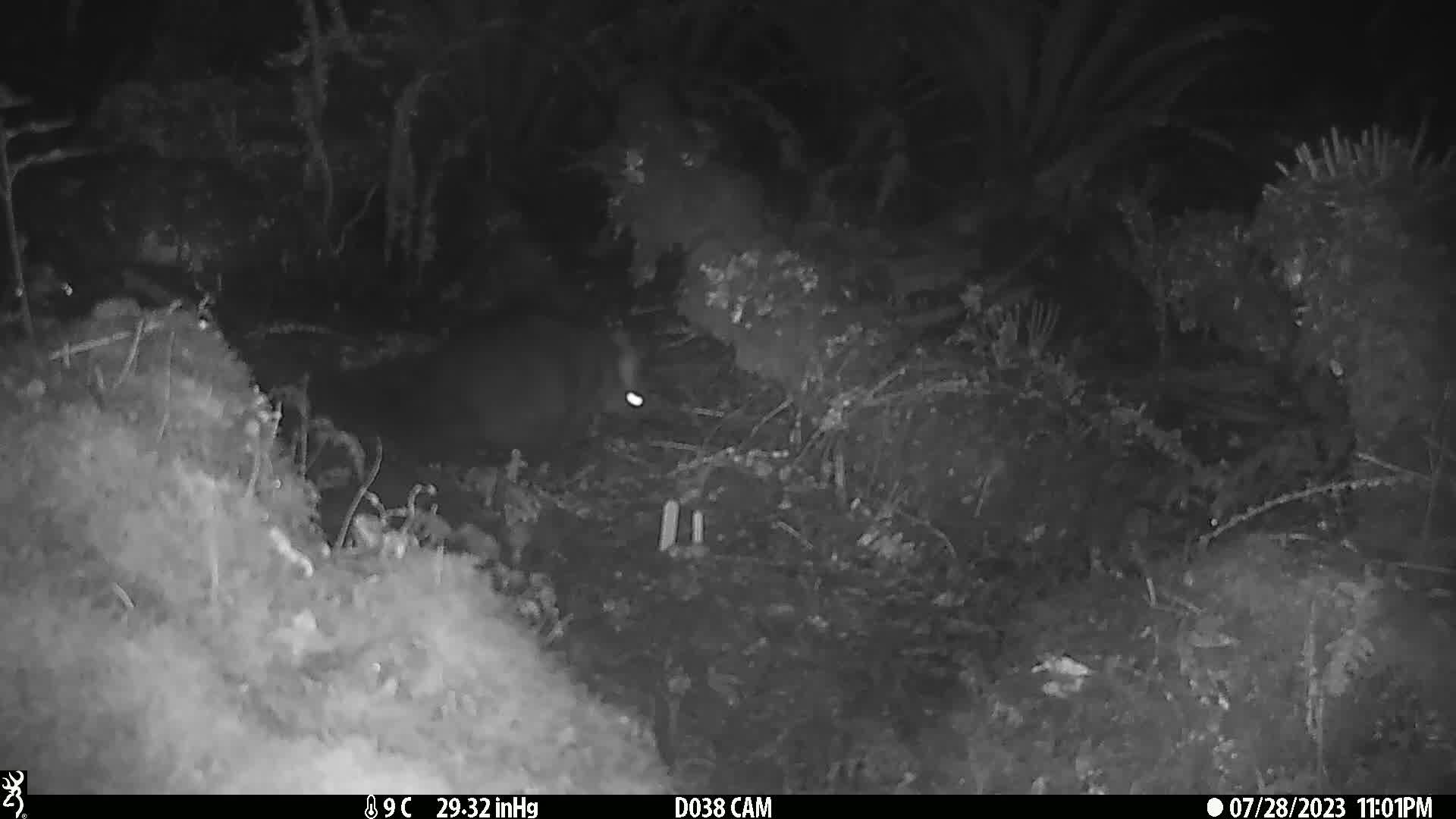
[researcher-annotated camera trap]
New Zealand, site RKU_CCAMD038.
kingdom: Animalia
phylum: Chordata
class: Mammalia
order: Diprotodontia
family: Phalangeridae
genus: Trichosurus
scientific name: Trichosurus vulpecula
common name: common brushtail possum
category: possum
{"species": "possum (common brushtail possum) (Trichosurus vulpecula)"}